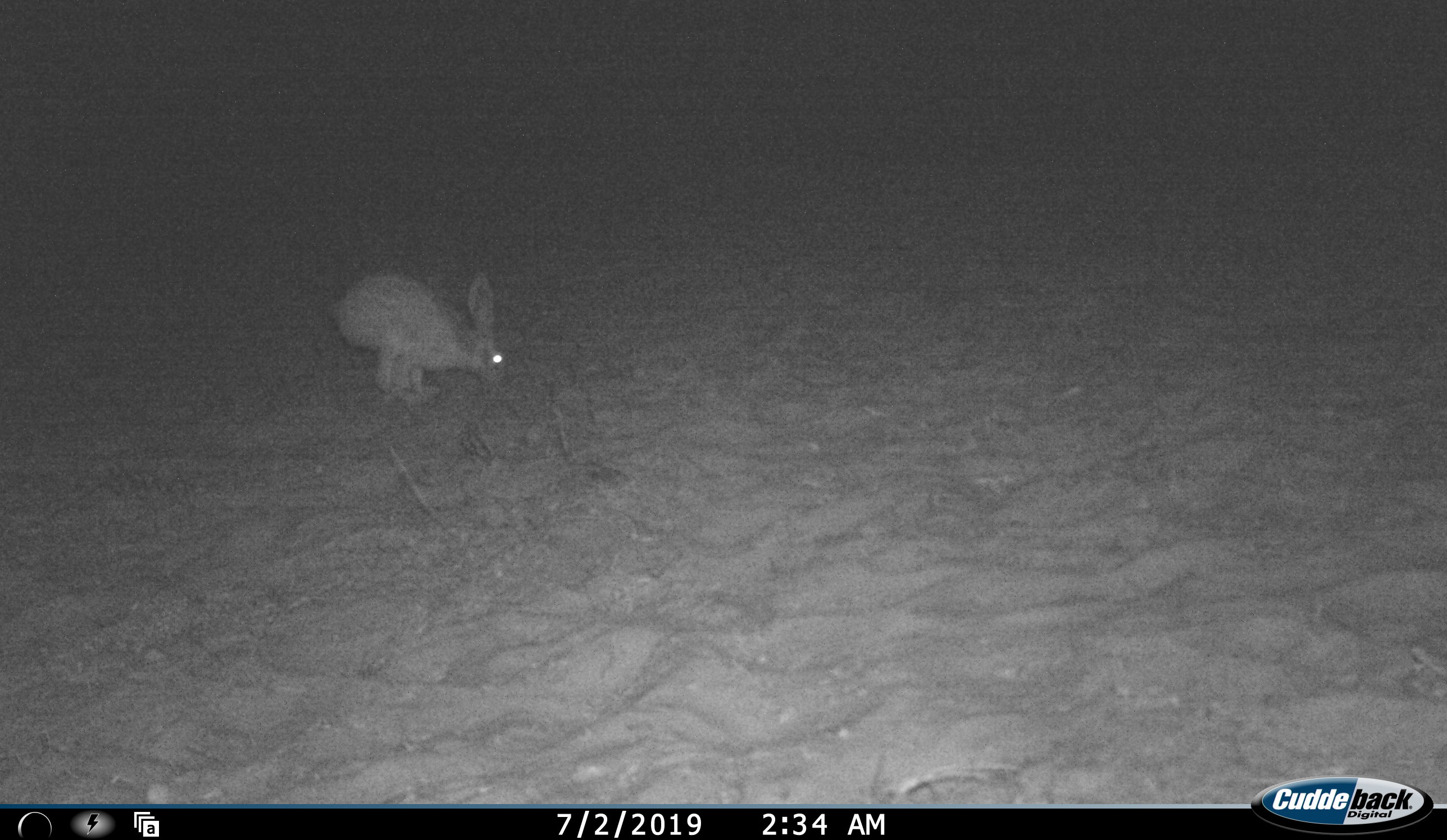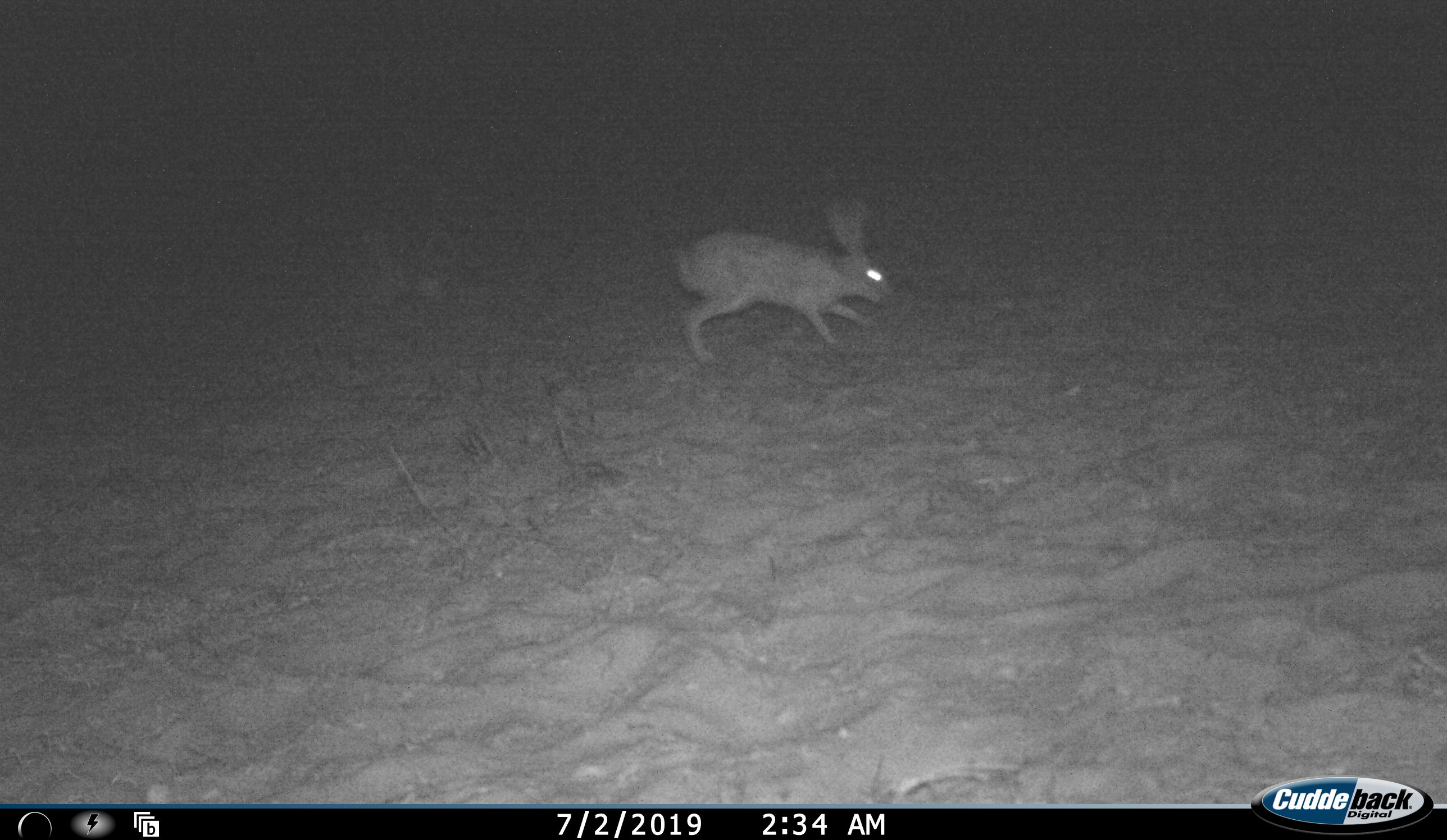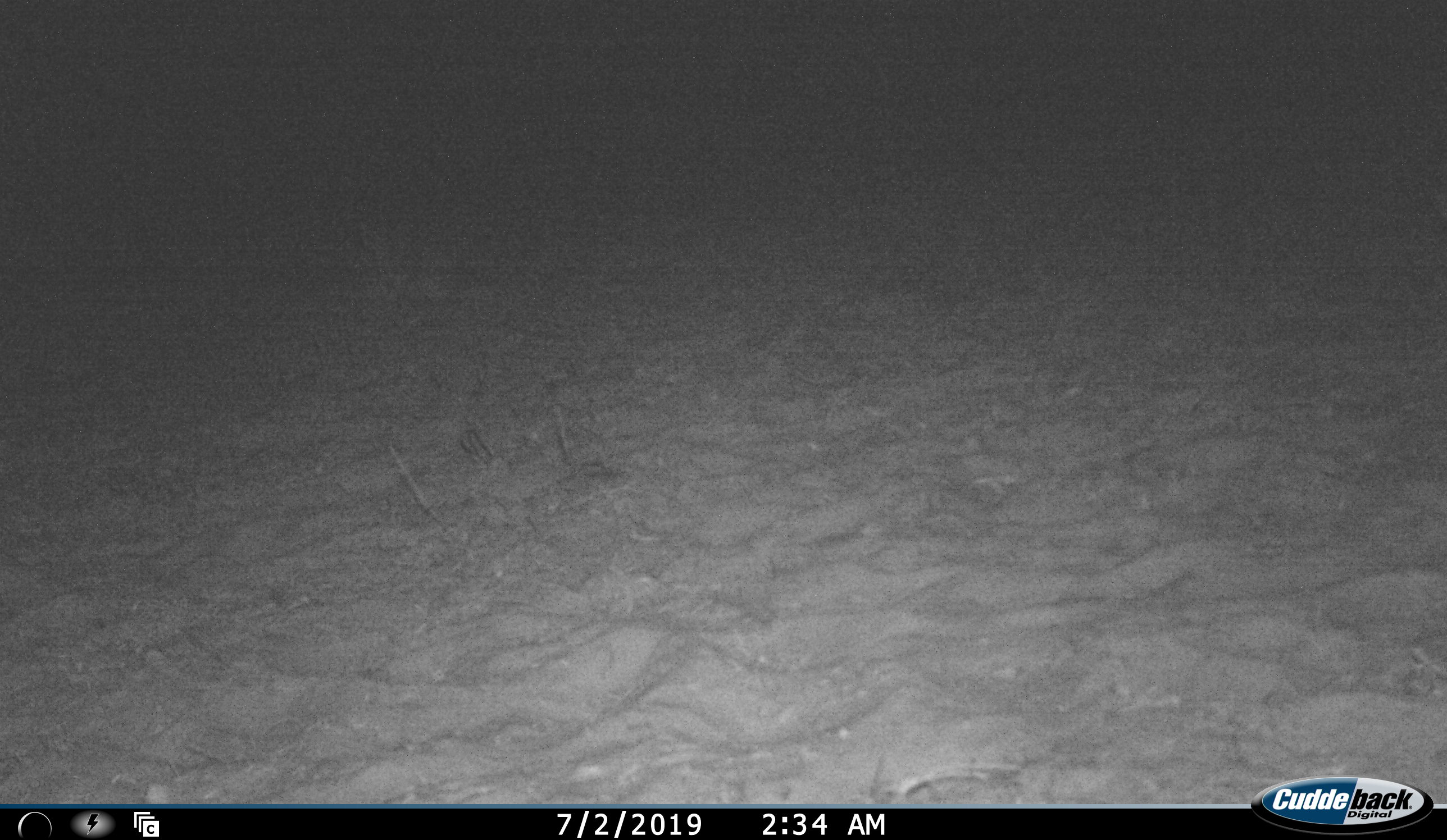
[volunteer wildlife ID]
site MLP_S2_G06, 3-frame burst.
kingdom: Animalia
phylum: Chordata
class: Mammalia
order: Lagomorpha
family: Leporidae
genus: Lepus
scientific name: Lepus capensis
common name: cape hare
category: harecape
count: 1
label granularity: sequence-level